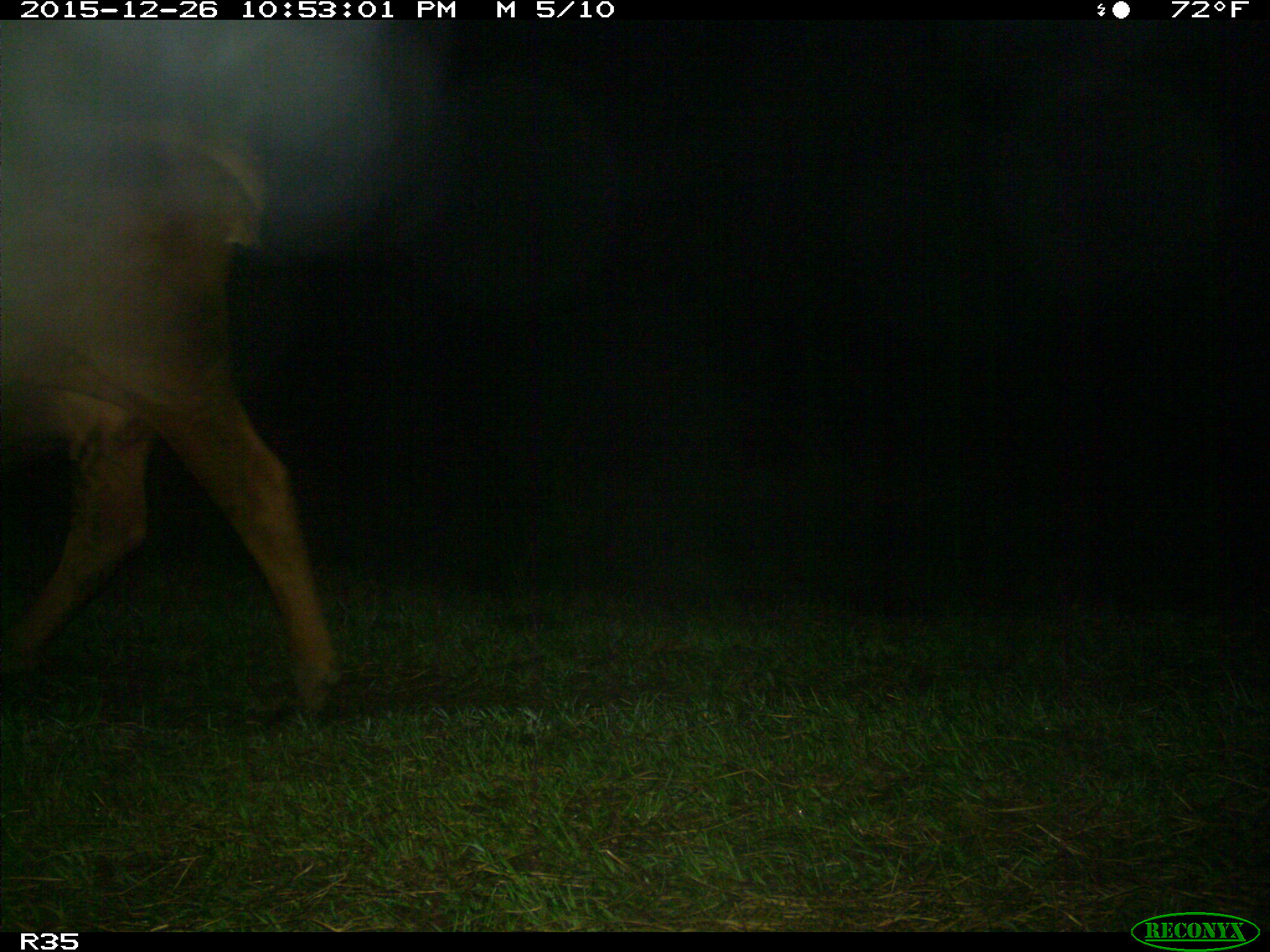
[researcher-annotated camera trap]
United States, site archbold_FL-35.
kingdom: Animalia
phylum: Chordata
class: Mammalia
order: Artiodactyla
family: Bovidae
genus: Bos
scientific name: Bos taurus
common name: domestic cow